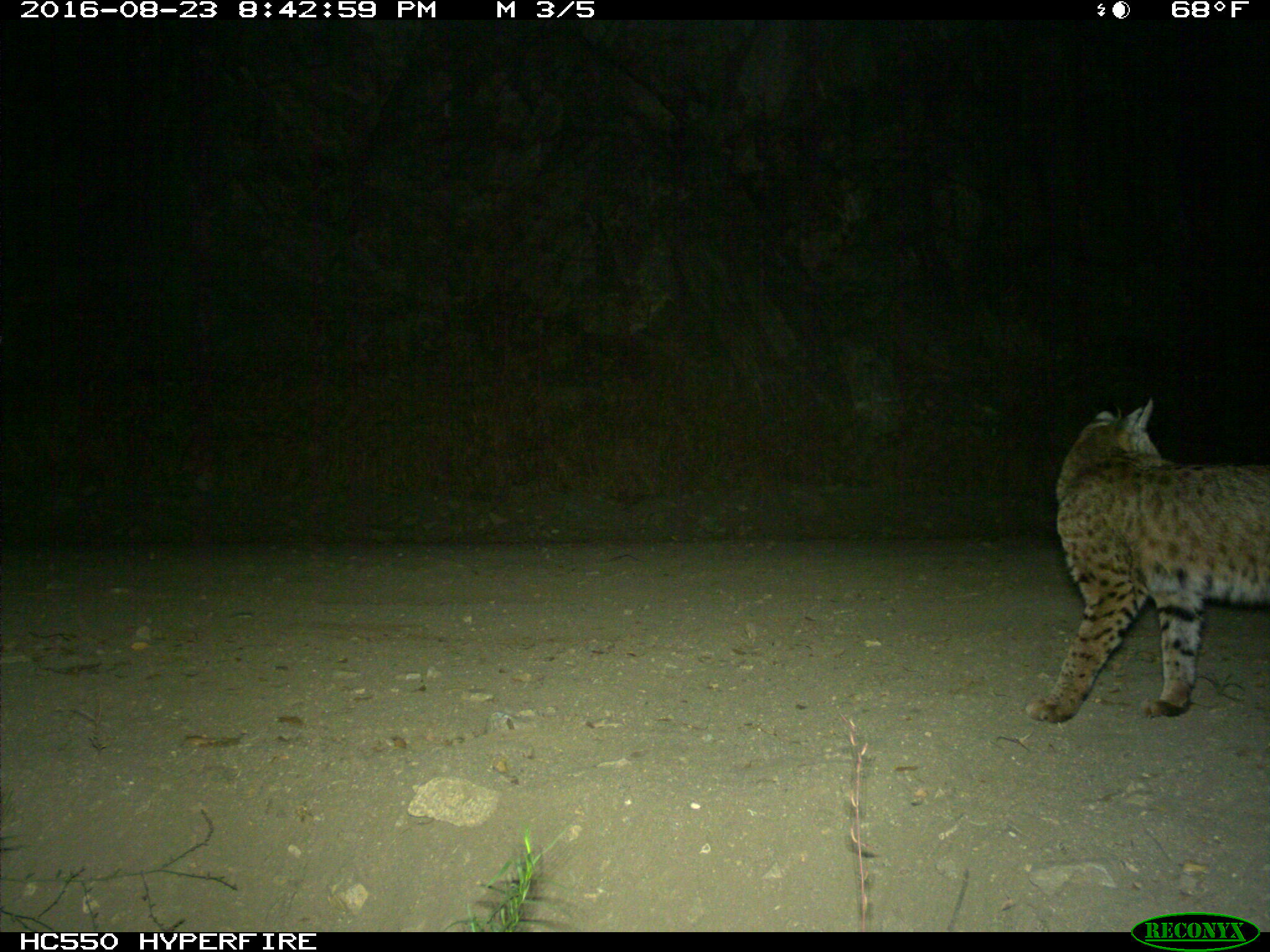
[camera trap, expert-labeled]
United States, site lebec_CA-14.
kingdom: Animalia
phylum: Chordata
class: Mammalia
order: Carnivora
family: Felidae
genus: Lynx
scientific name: Lynx rufus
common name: bobcat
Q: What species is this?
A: Lynx rufus (bobcat).